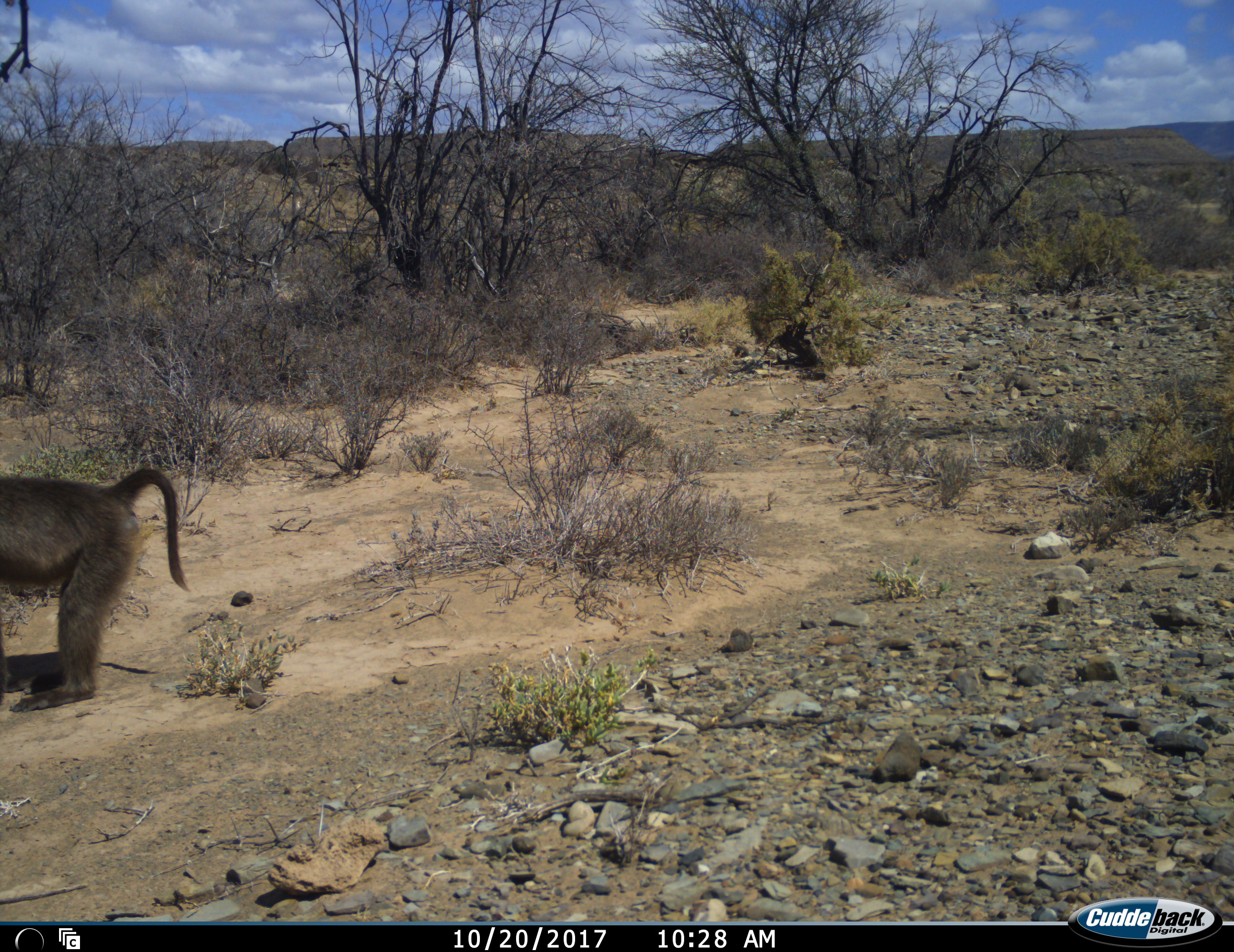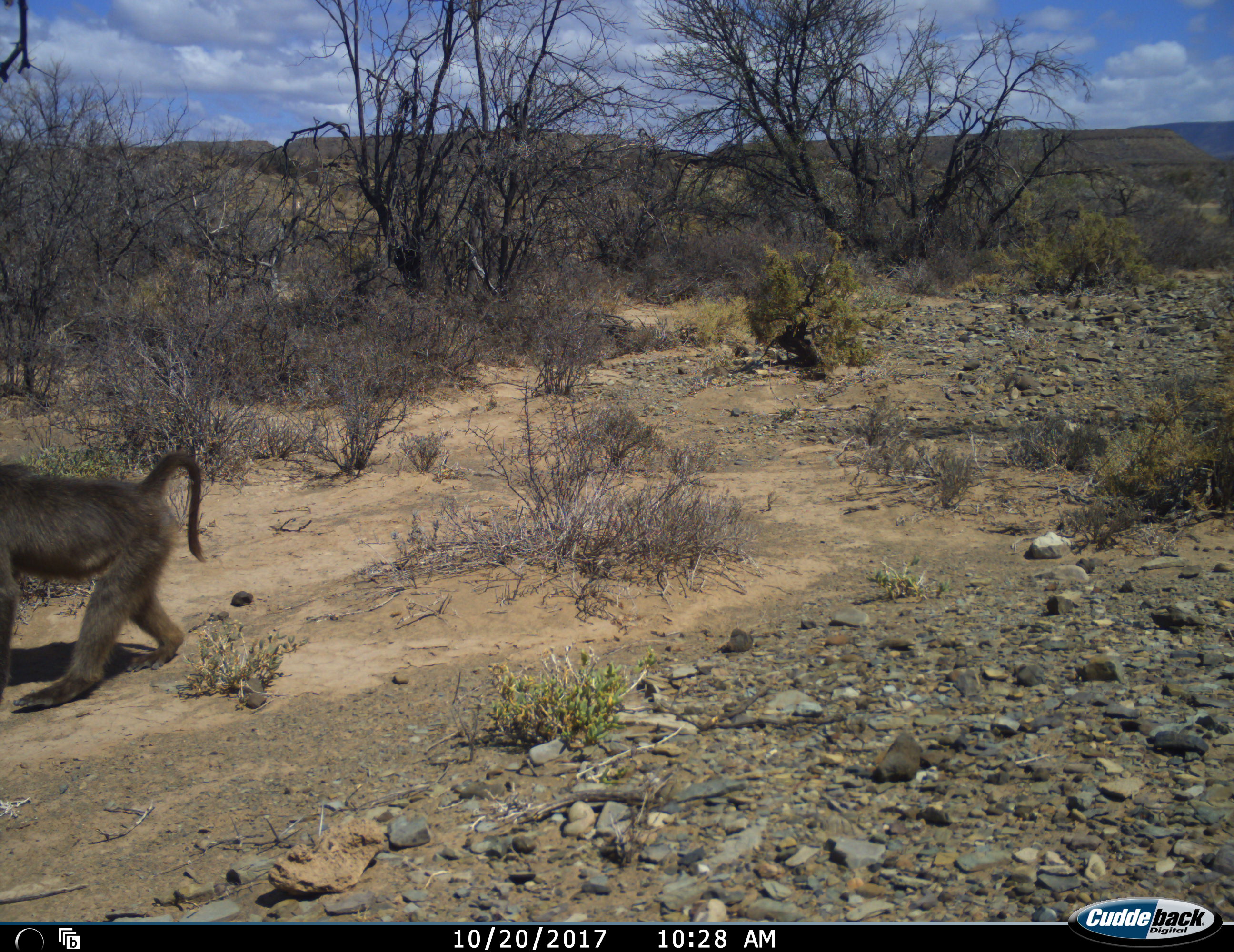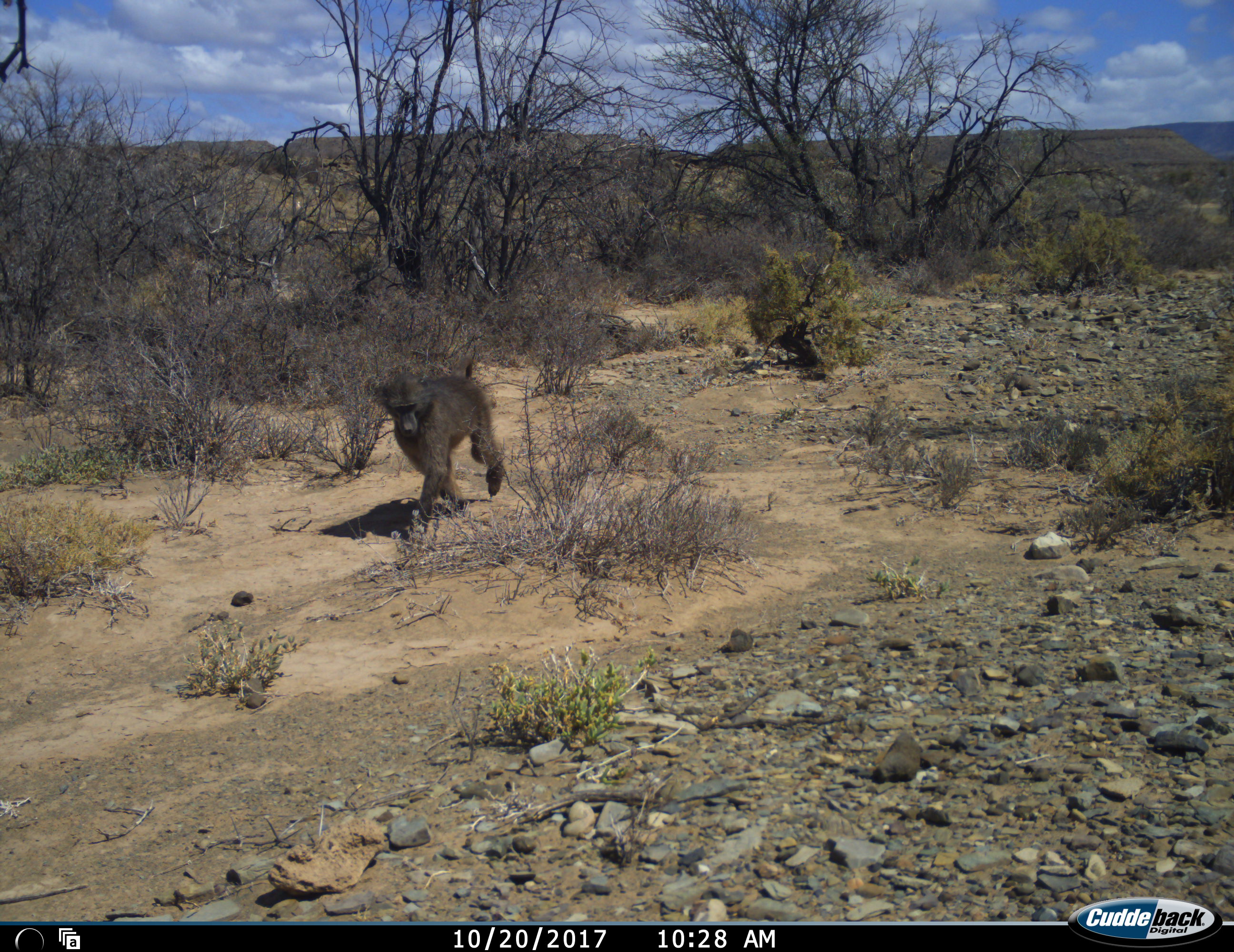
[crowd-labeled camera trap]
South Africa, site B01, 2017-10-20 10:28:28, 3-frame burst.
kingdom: Animalia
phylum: Chordata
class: Mammalia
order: Primates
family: Cercopithecidae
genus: Papio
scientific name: Papio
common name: baboon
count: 1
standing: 22%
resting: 0%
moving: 89%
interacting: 0%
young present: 0%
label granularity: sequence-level